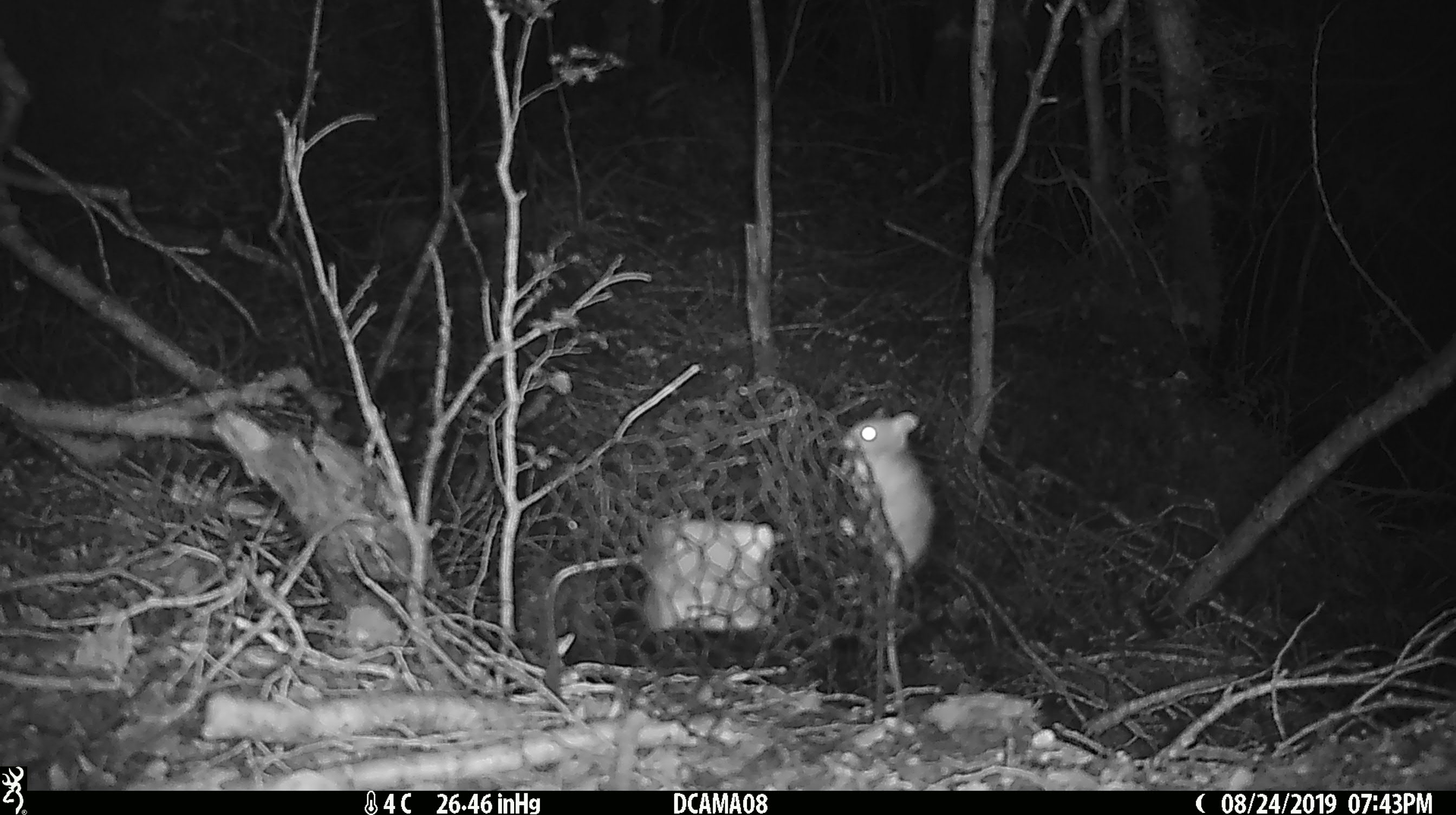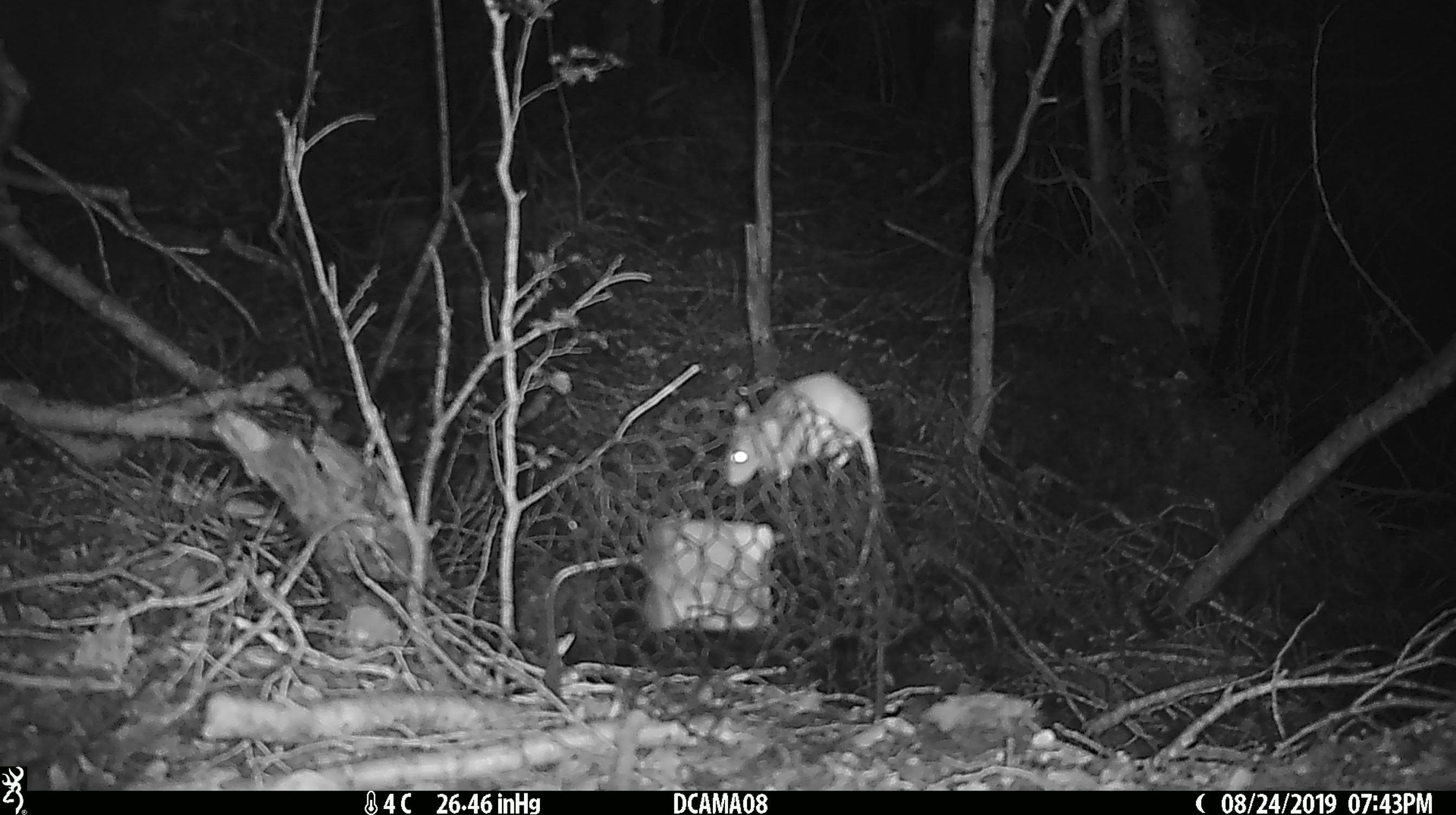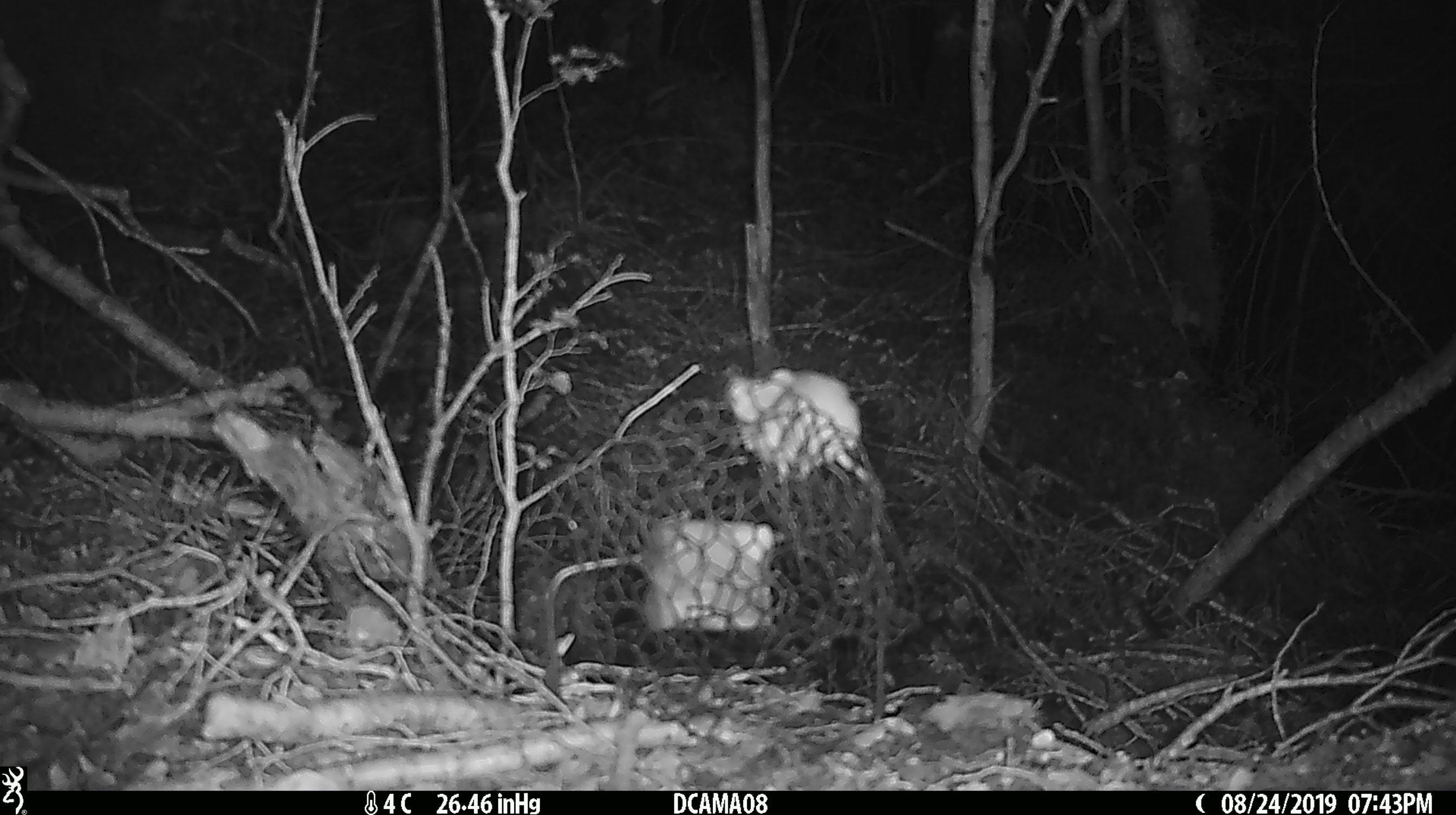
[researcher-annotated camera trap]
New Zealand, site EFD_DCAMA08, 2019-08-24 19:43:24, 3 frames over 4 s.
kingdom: Animalia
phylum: Chordata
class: Mammalia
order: Rodentia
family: Muridae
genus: Mus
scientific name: Mus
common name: mouse